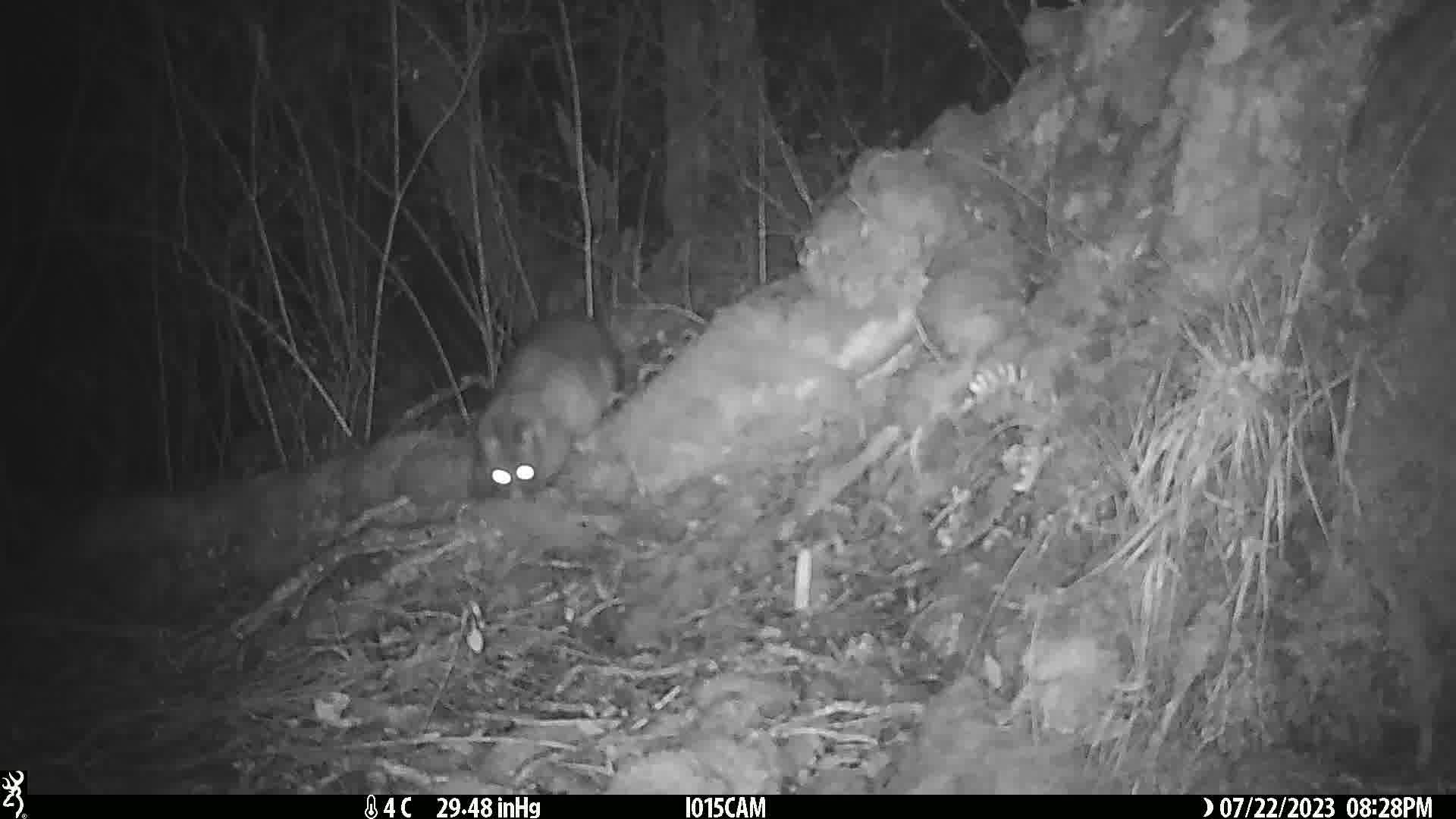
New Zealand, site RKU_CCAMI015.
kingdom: Animalia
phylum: Chordata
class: Mammalia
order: Diprotodontia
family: Phalangeridae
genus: Trichosurus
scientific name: Trichosurus vulpecula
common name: common brushtail possum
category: possum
Possum (common brushtail possum) (Trichosurus vulpecula).